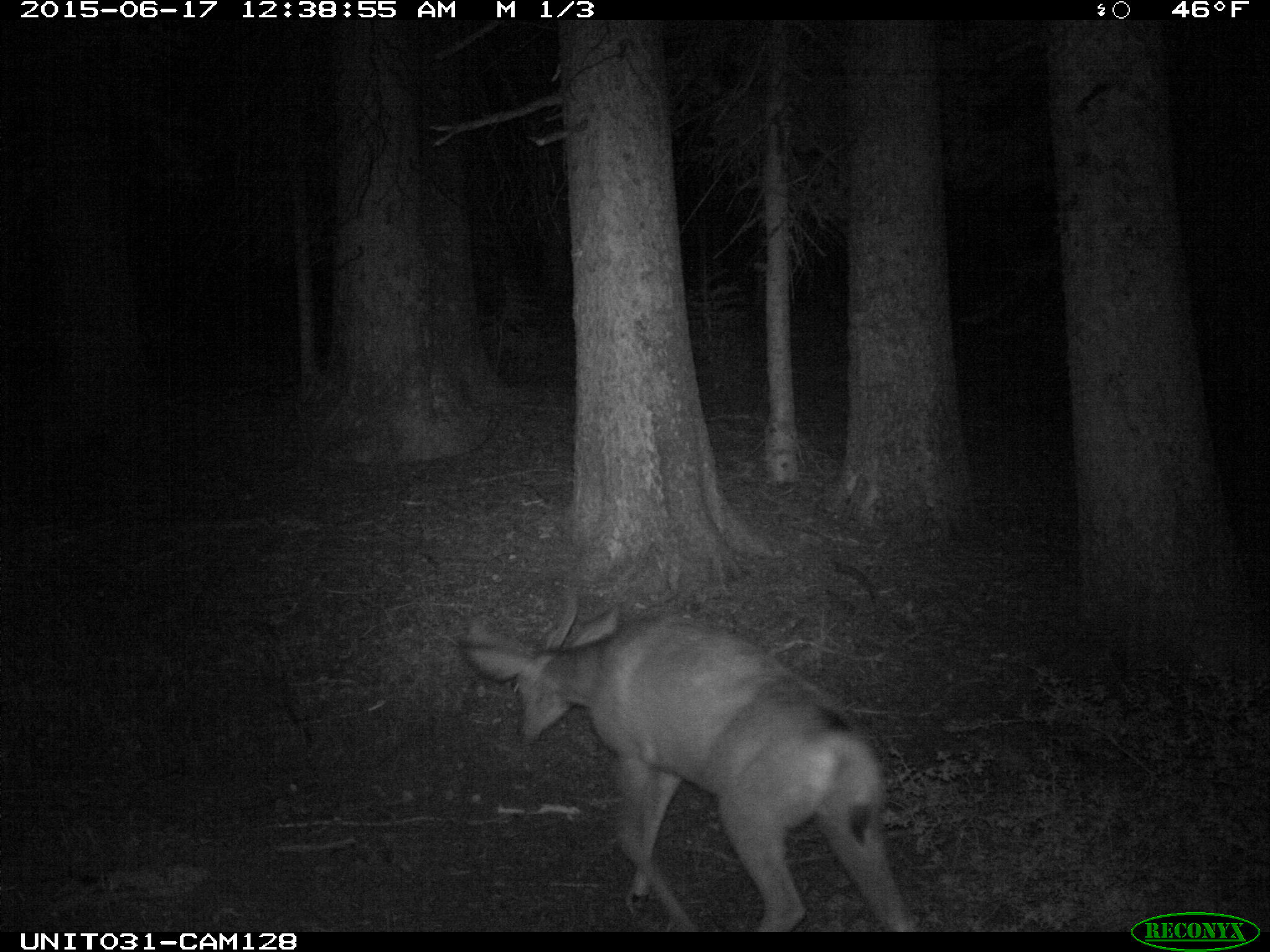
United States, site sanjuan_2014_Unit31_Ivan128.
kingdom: Animalia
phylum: Chordata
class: Mammalia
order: Artiodactyla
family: Cervidae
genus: Odocoileus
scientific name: Odocoileus hemionus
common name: mule deer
Odocoileus hemionus (mule deer).